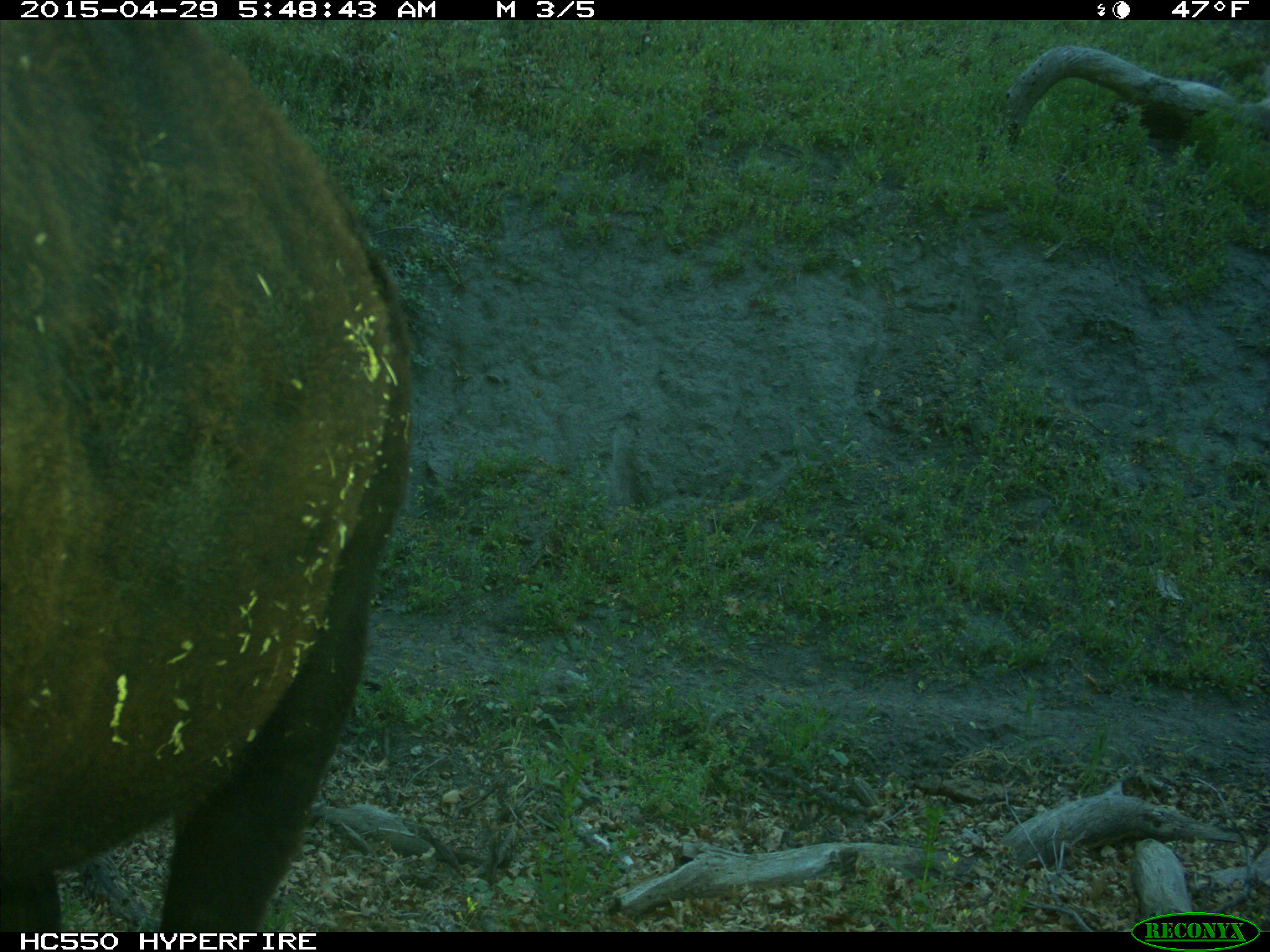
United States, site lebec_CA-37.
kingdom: Animalia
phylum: Chordata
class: Mammalia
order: Artiodactyla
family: Bovidae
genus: Bos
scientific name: Bos taurus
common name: domestic cow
Bos taurus (domestic cow).